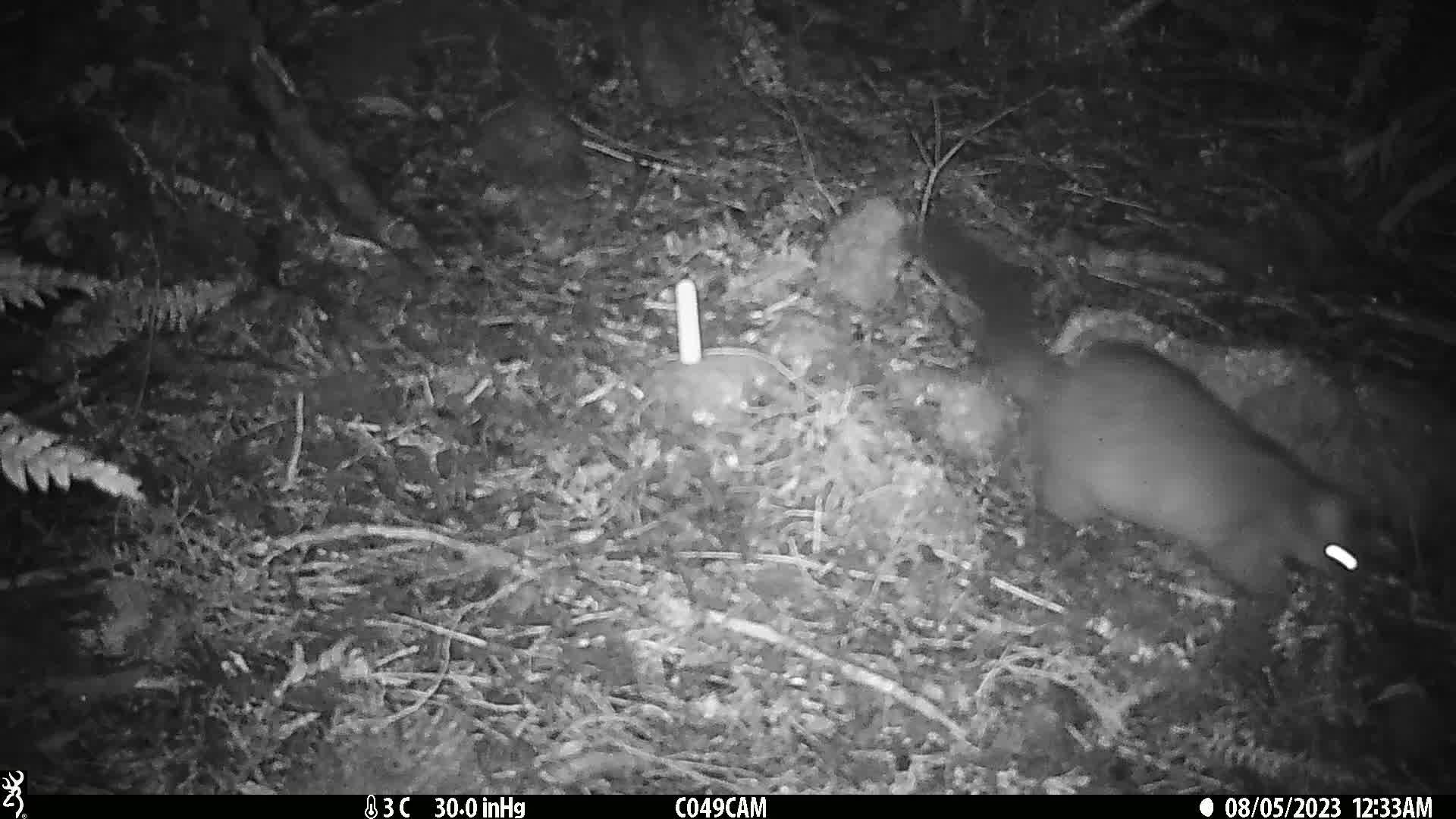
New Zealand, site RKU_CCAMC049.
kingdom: Animalia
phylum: Chordata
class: Mammalia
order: Diprotodontia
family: Phalangeridae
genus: Trichosurus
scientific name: Trichosurus vulpecula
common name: common brushtail possum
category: possum